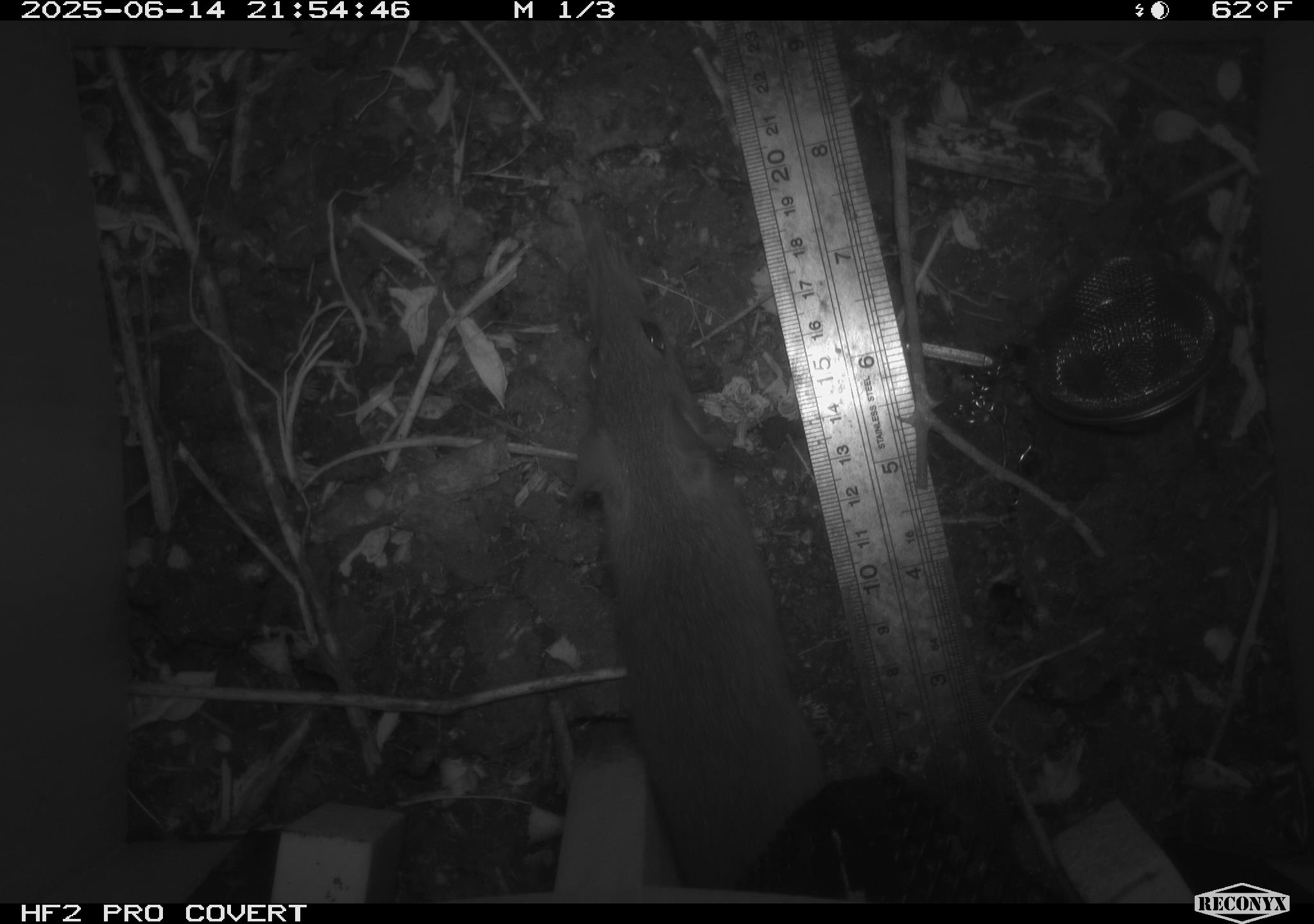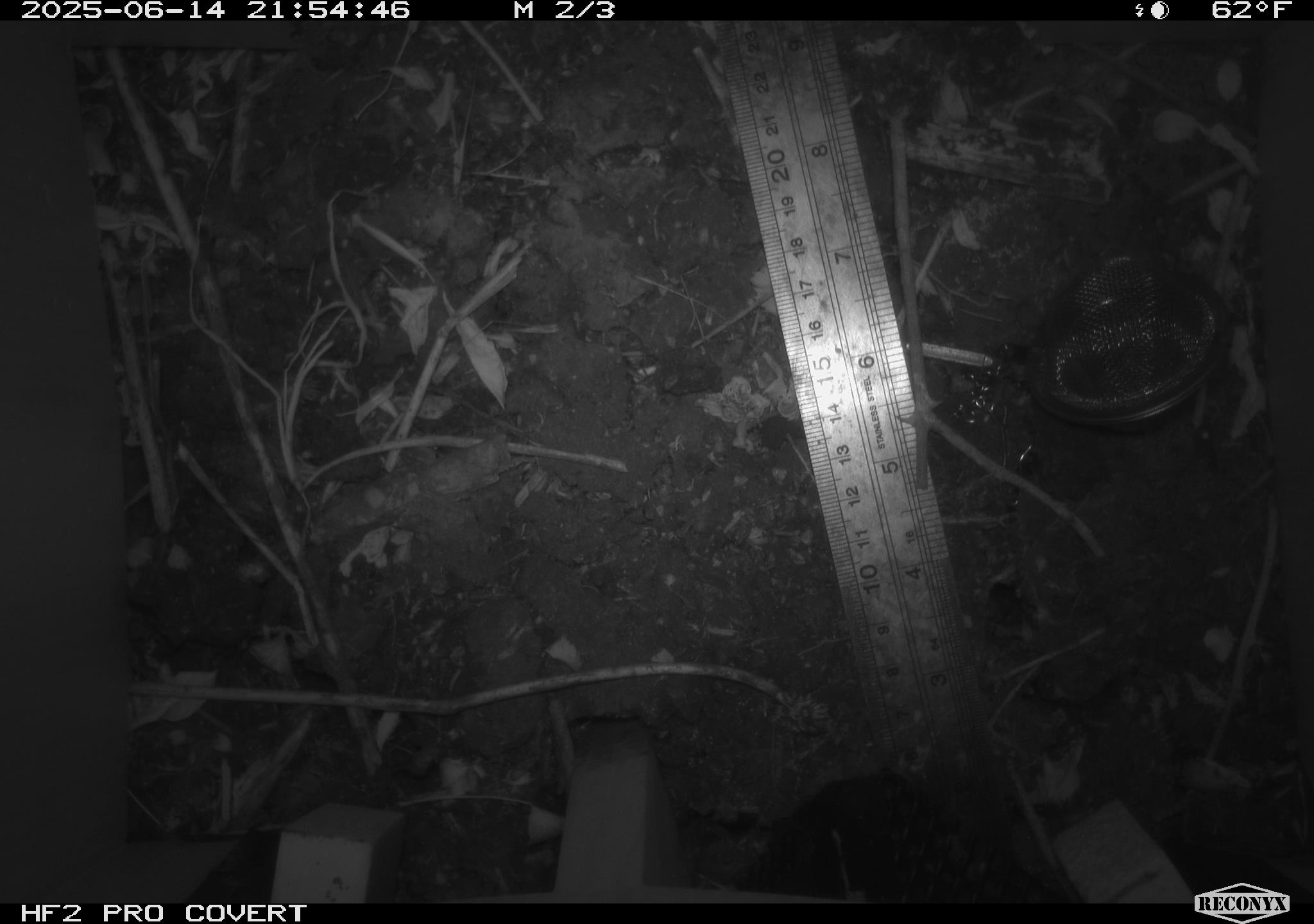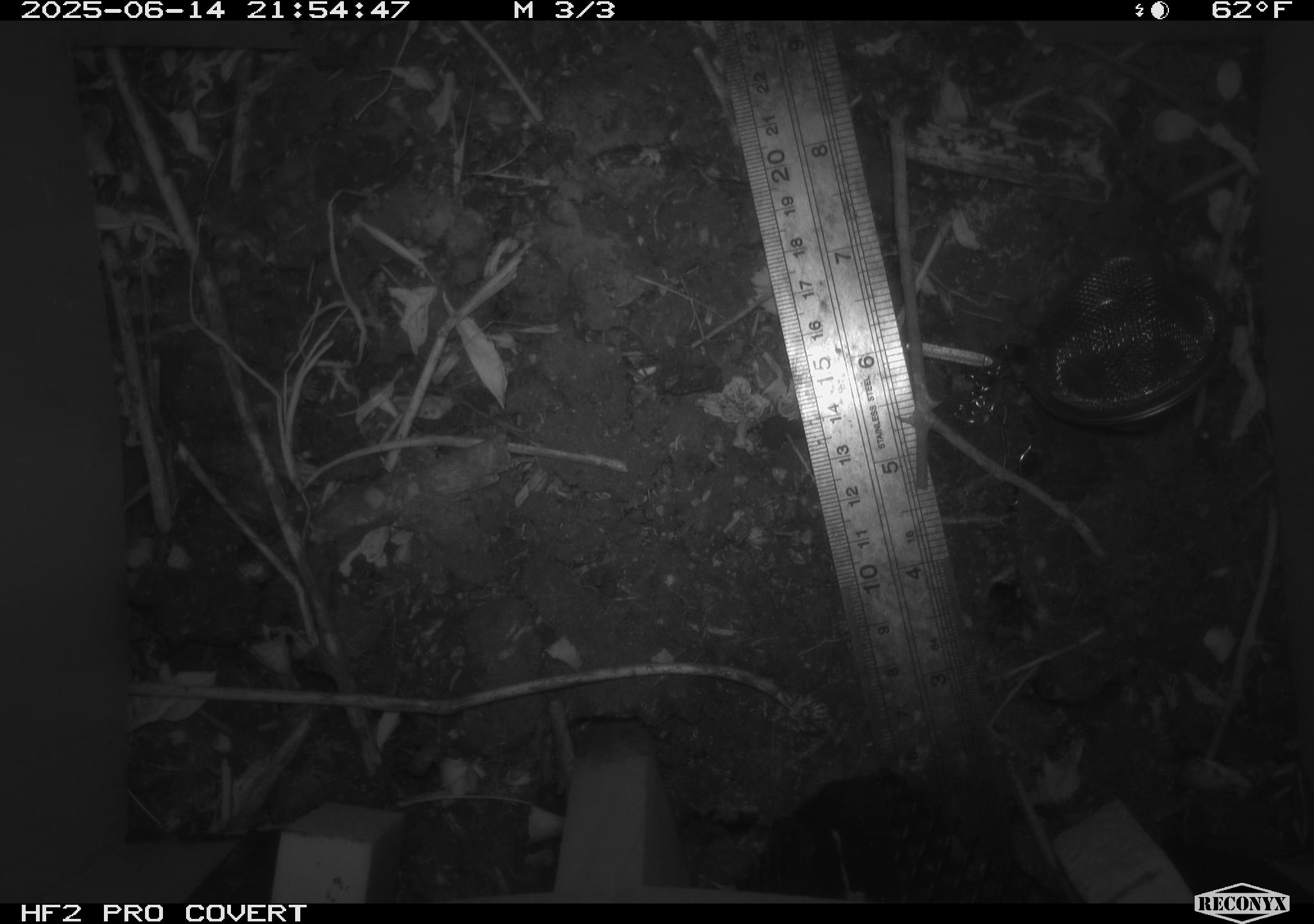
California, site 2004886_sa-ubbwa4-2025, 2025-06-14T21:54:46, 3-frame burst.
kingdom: Animalia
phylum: Chordata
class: Mammalia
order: Rodentia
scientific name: Rodentia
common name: rodent